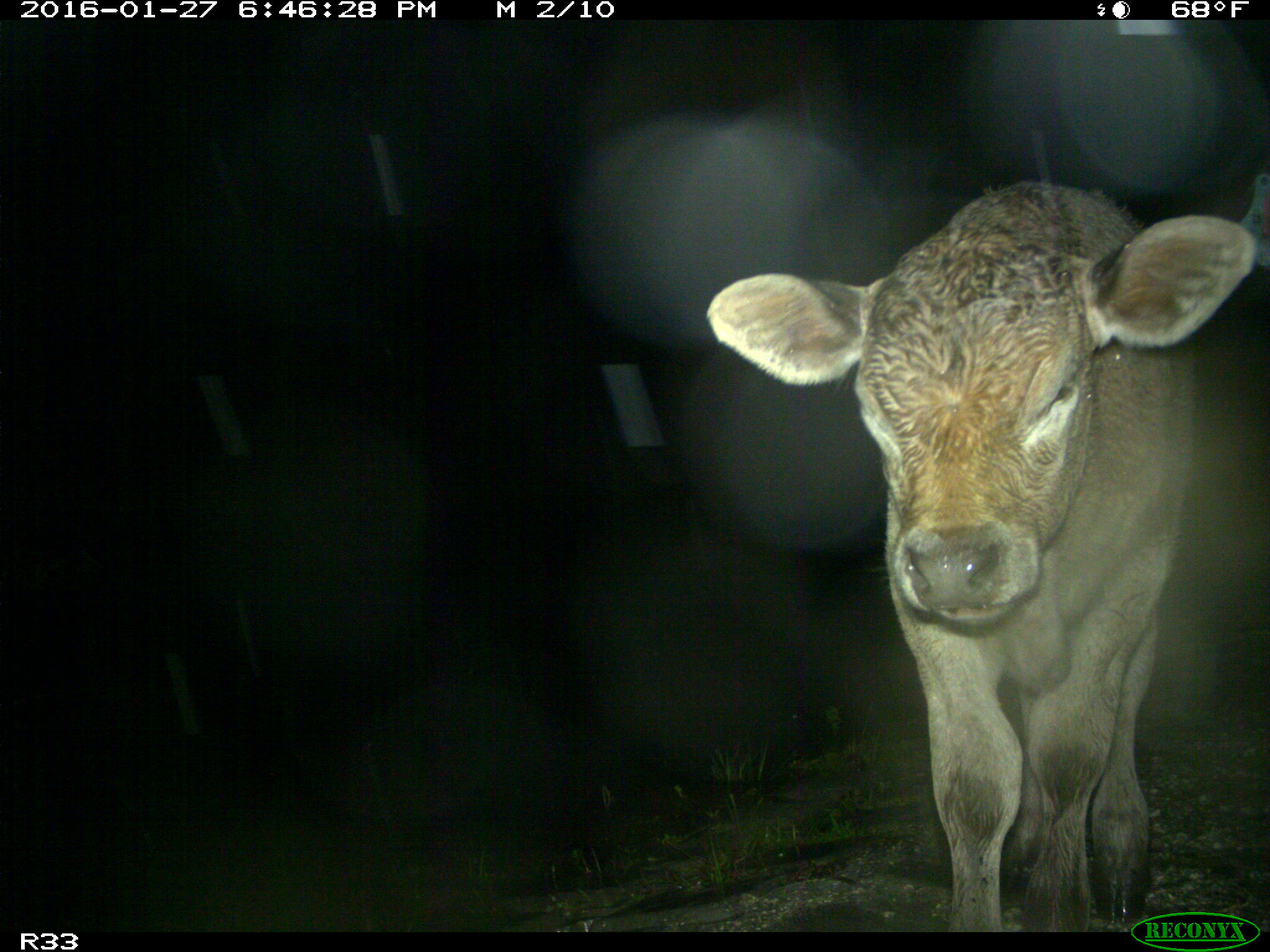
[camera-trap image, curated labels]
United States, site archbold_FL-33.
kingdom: Animalia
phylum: Chordata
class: Mammalia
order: Artiodactyla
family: Bovidae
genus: Bos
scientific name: Bos taurus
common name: domestic cow